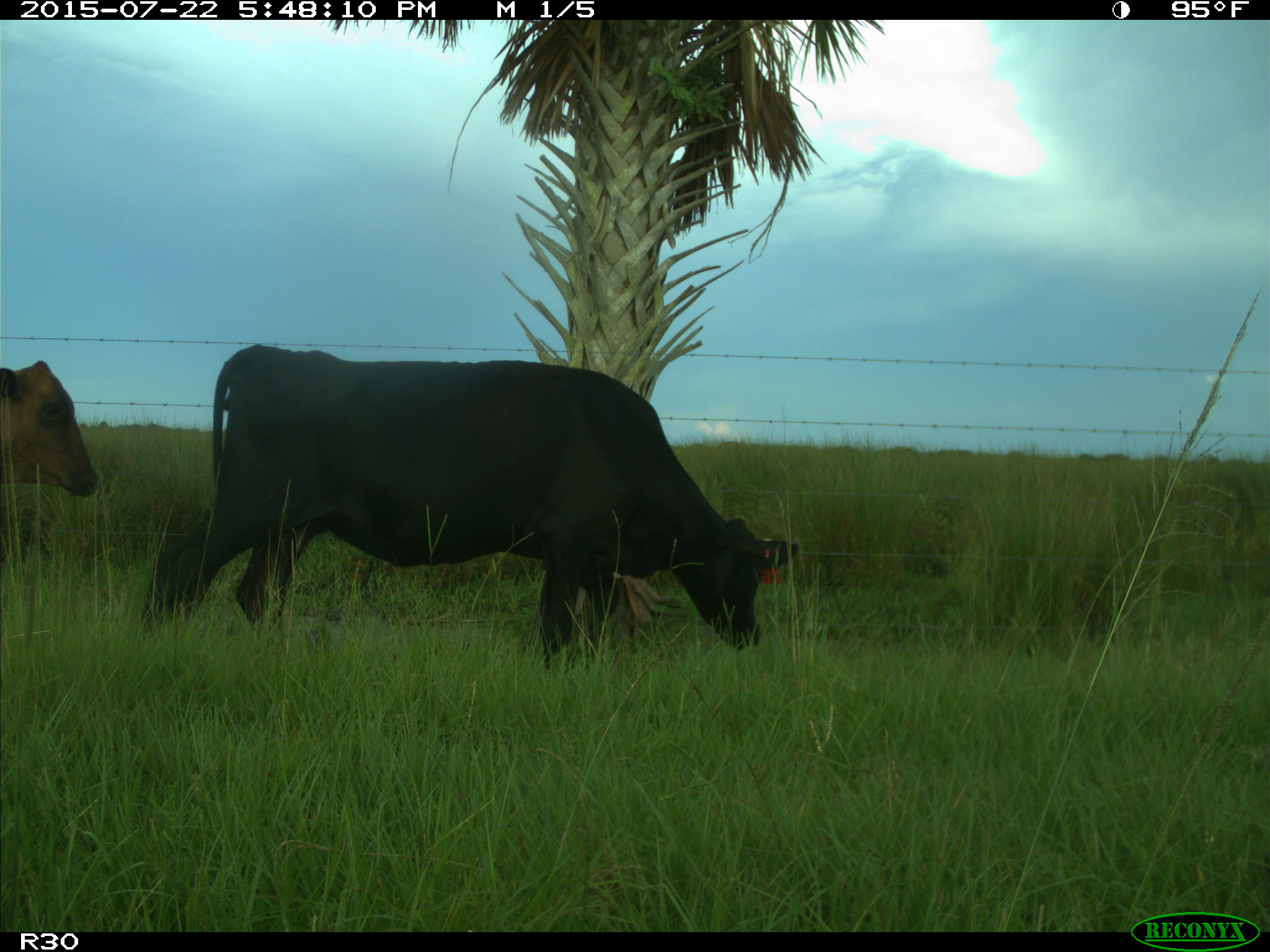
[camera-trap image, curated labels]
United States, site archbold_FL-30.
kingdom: Animalia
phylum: Chordata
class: Mammalia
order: Artiodactyla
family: Bovidae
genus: Bos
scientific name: Bos taurus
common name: domestic cow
Bos taurus (domestic cow).